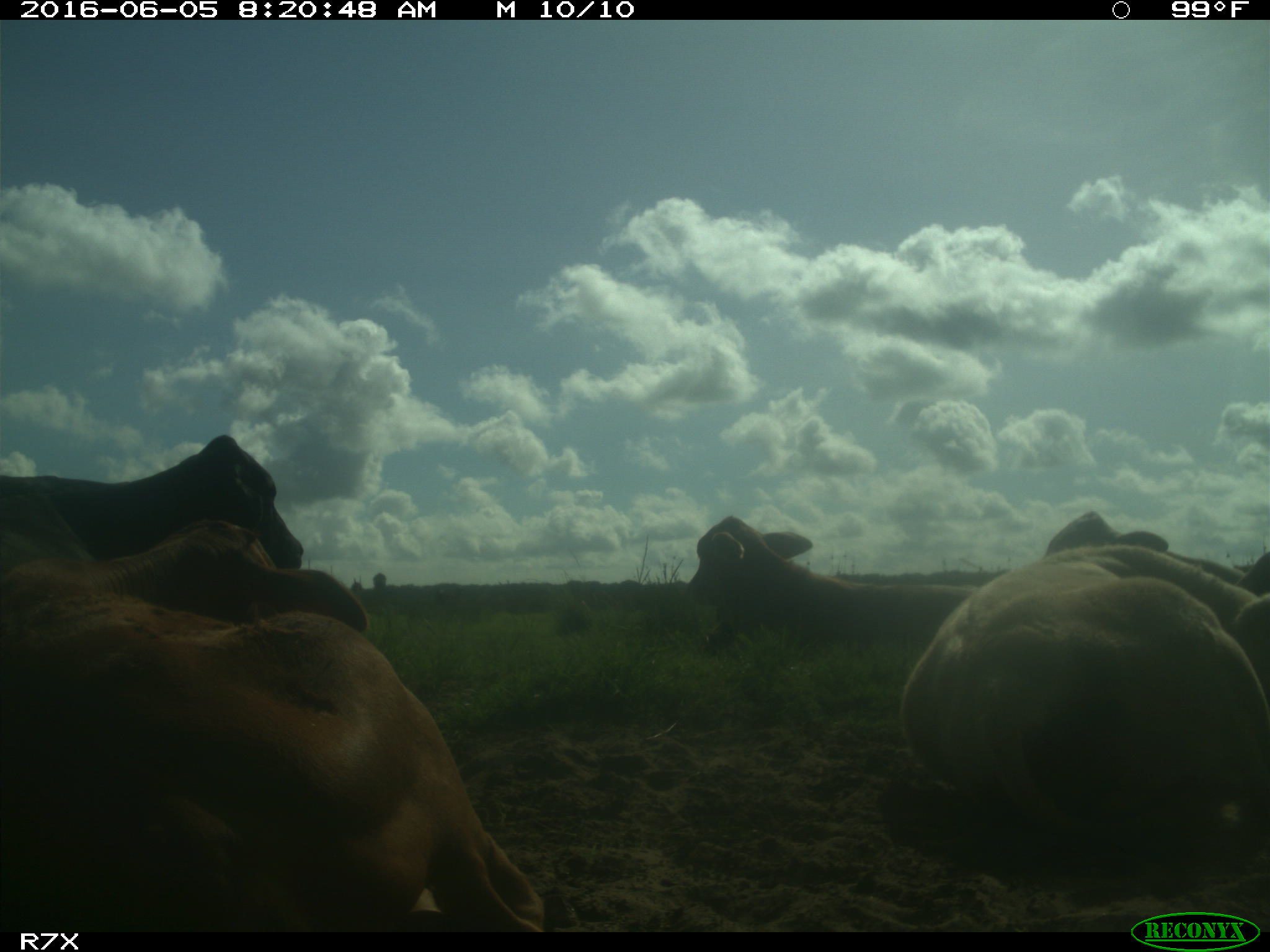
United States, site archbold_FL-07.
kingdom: Animalia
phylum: Chordata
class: Mammalia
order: Artiodactyla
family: Bovidae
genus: Bos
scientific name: Bos taurus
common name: domestic cow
Bos taurus (domestic cow).